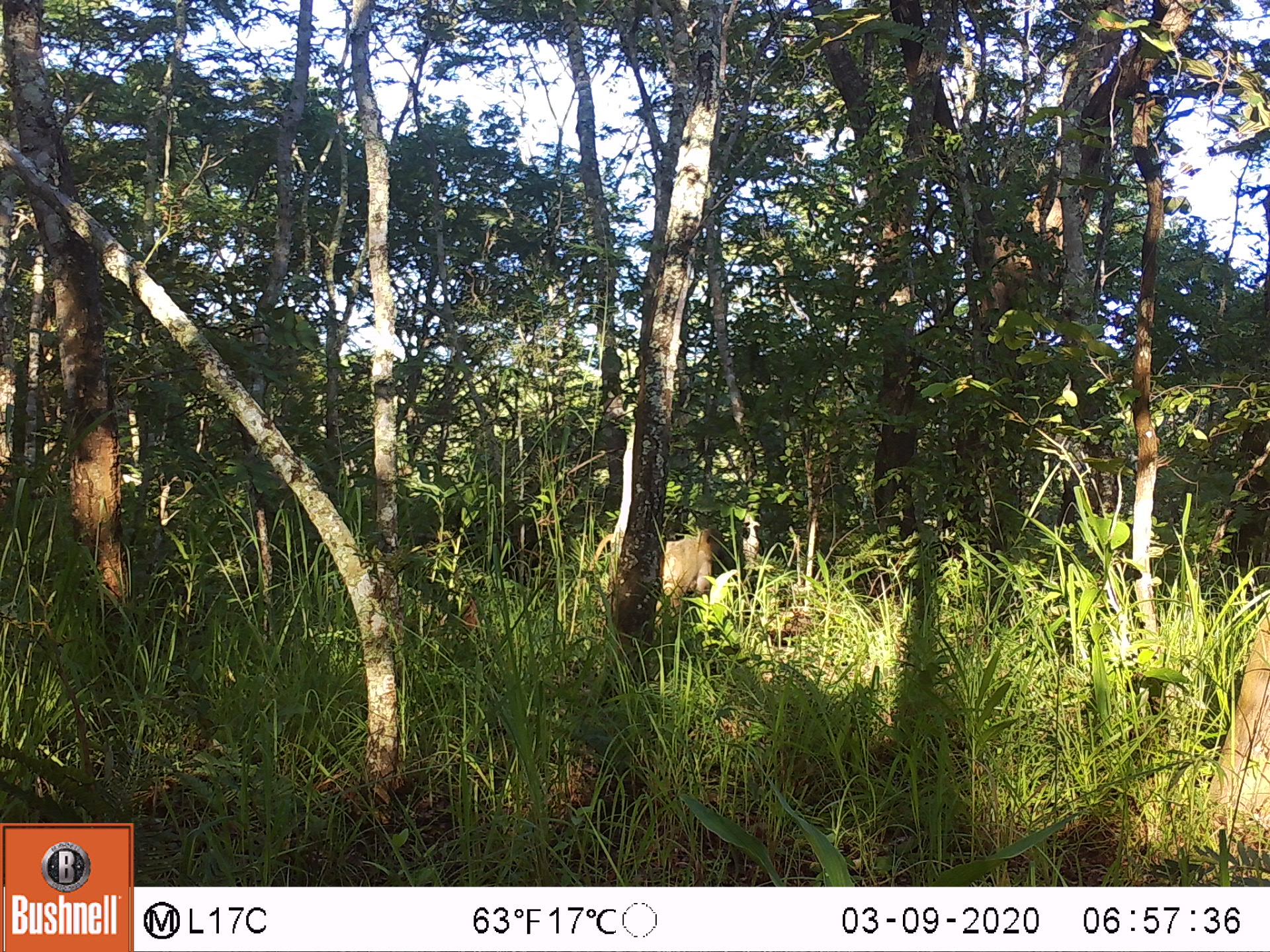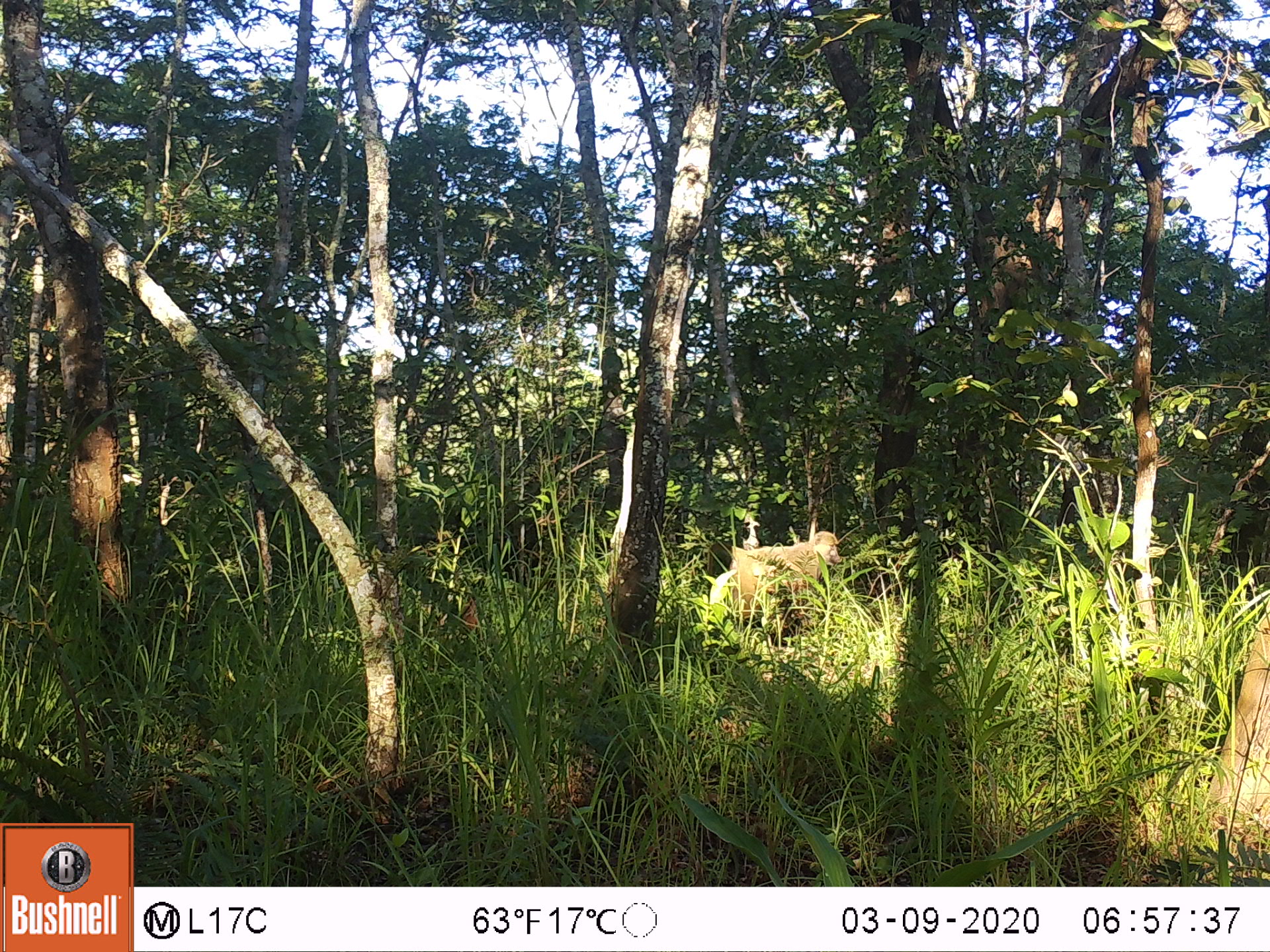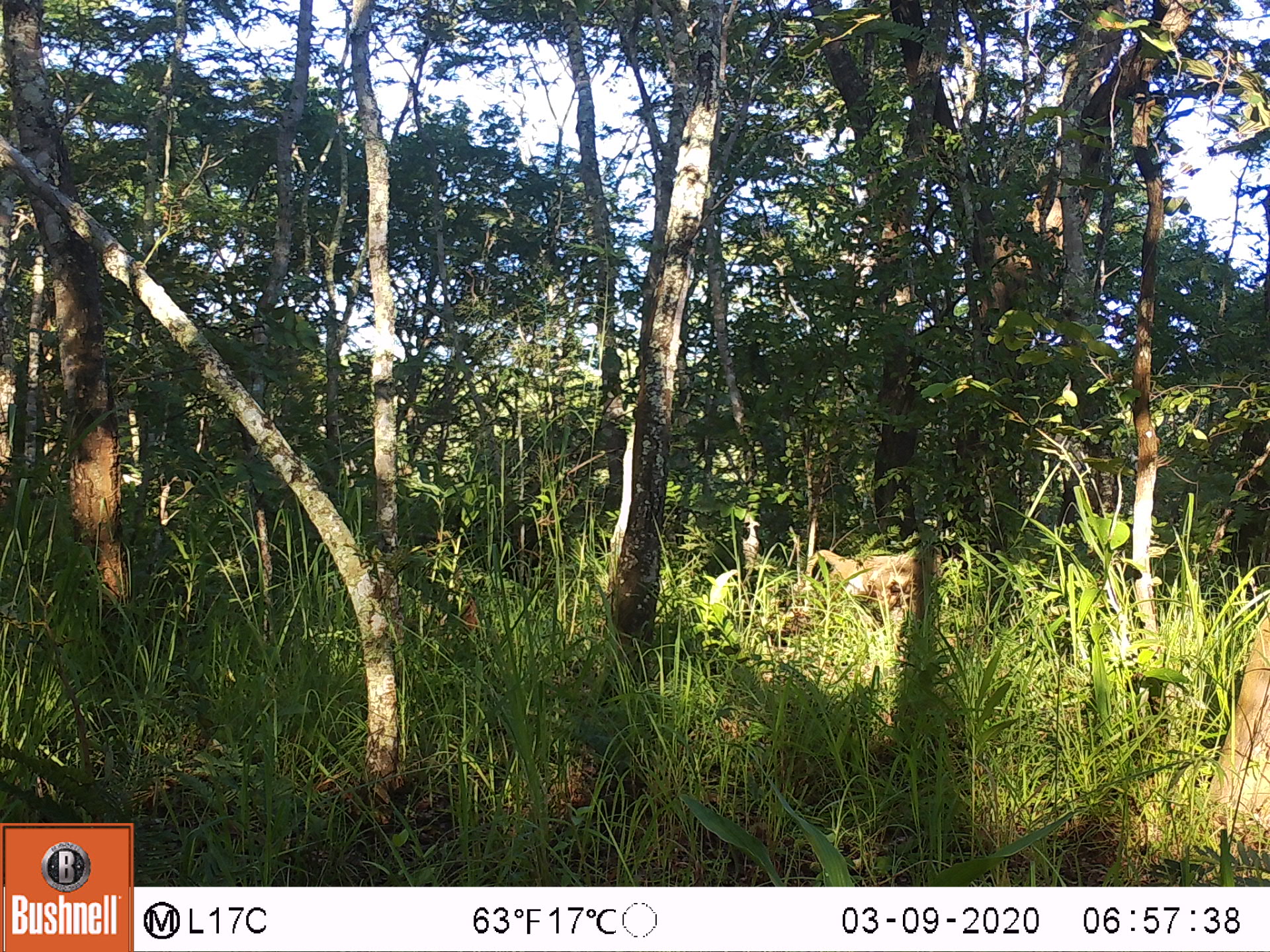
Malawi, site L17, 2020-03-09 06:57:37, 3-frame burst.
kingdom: Animalia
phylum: Chordata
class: Mammalia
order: Primates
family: Cercopithecidae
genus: Papio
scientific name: Papio cynocephalus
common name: yellow baboon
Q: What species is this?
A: Yellow baboon (Papio cynocephalus).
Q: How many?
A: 1.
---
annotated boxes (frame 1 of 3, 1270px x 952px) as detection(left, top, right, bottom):
yellow baboon: detection(566, 516, 737, 619)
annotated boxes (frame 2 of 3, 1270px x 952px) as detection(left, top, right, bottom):
yellow baboon: detection(703, 526, 845, 639)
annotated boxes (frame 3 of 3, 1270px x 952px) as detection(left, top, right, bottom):
yellow baboon: detection(799, 549, 946, 630)